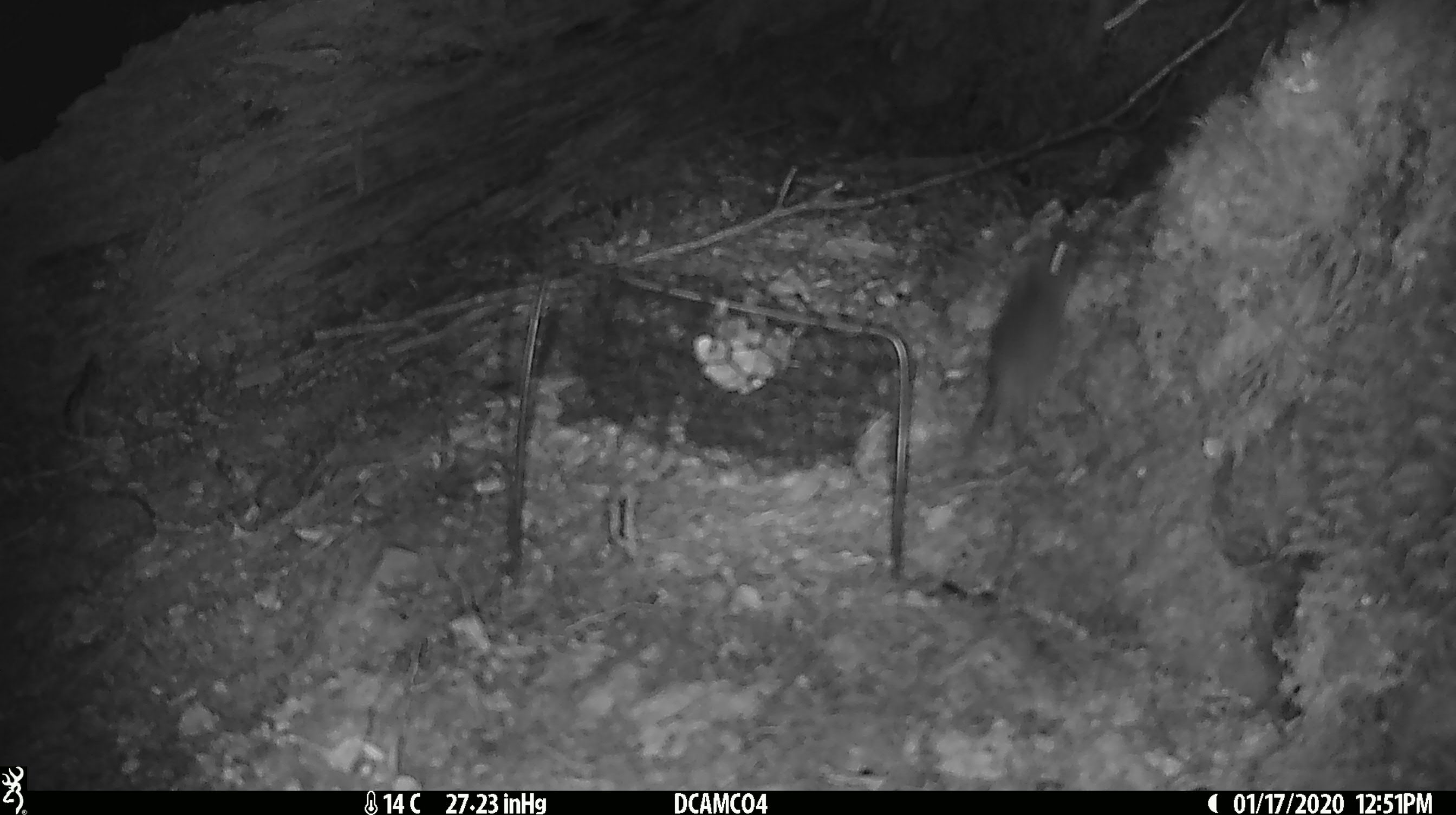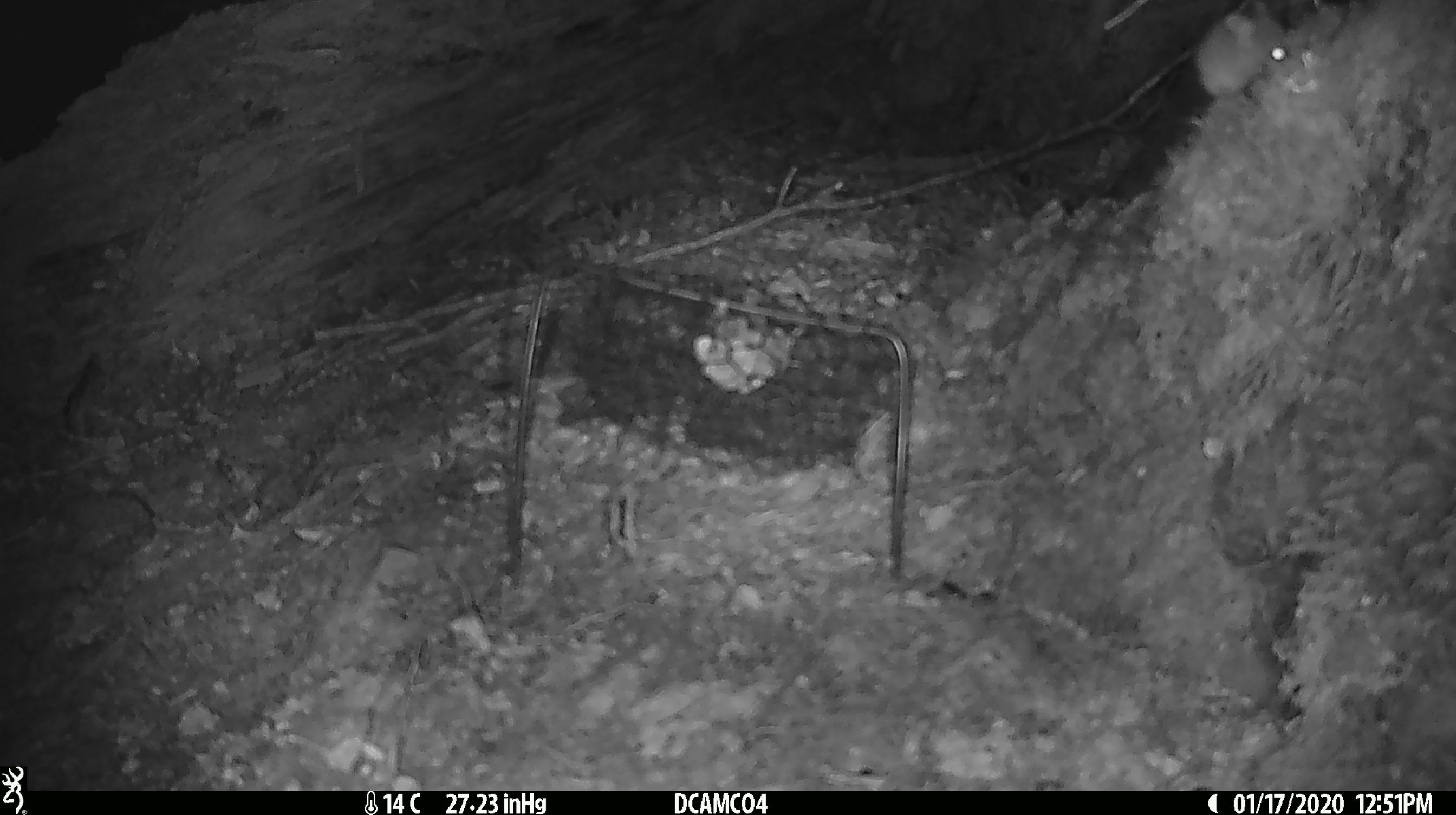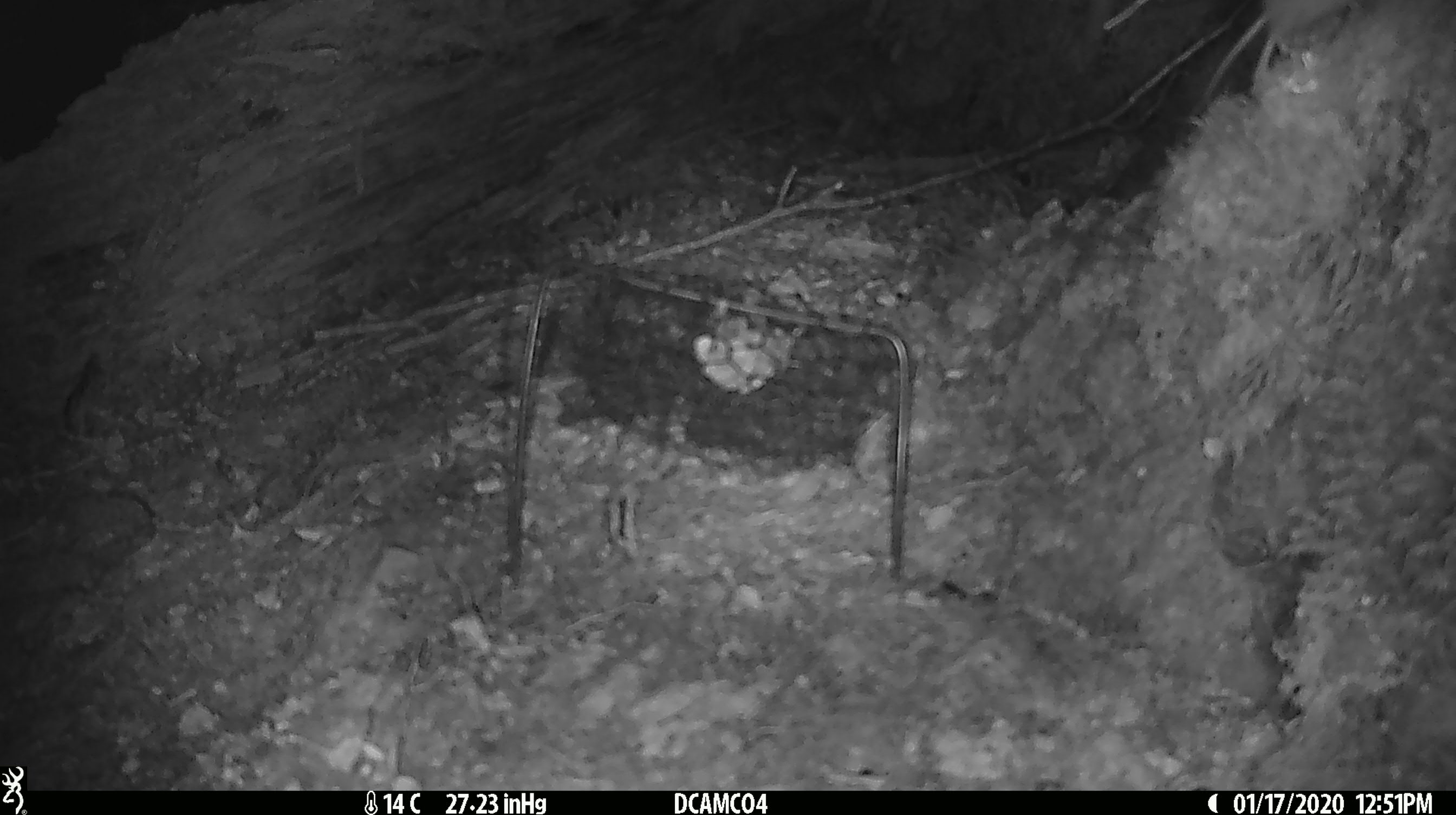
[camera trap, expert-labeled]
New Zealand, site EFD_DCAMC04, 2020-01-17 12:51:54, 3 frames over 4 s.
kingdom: Animalia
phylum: Chordata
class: Mammalia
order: Rodentia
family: Muridae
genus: Mus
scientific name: Mus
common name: mouse